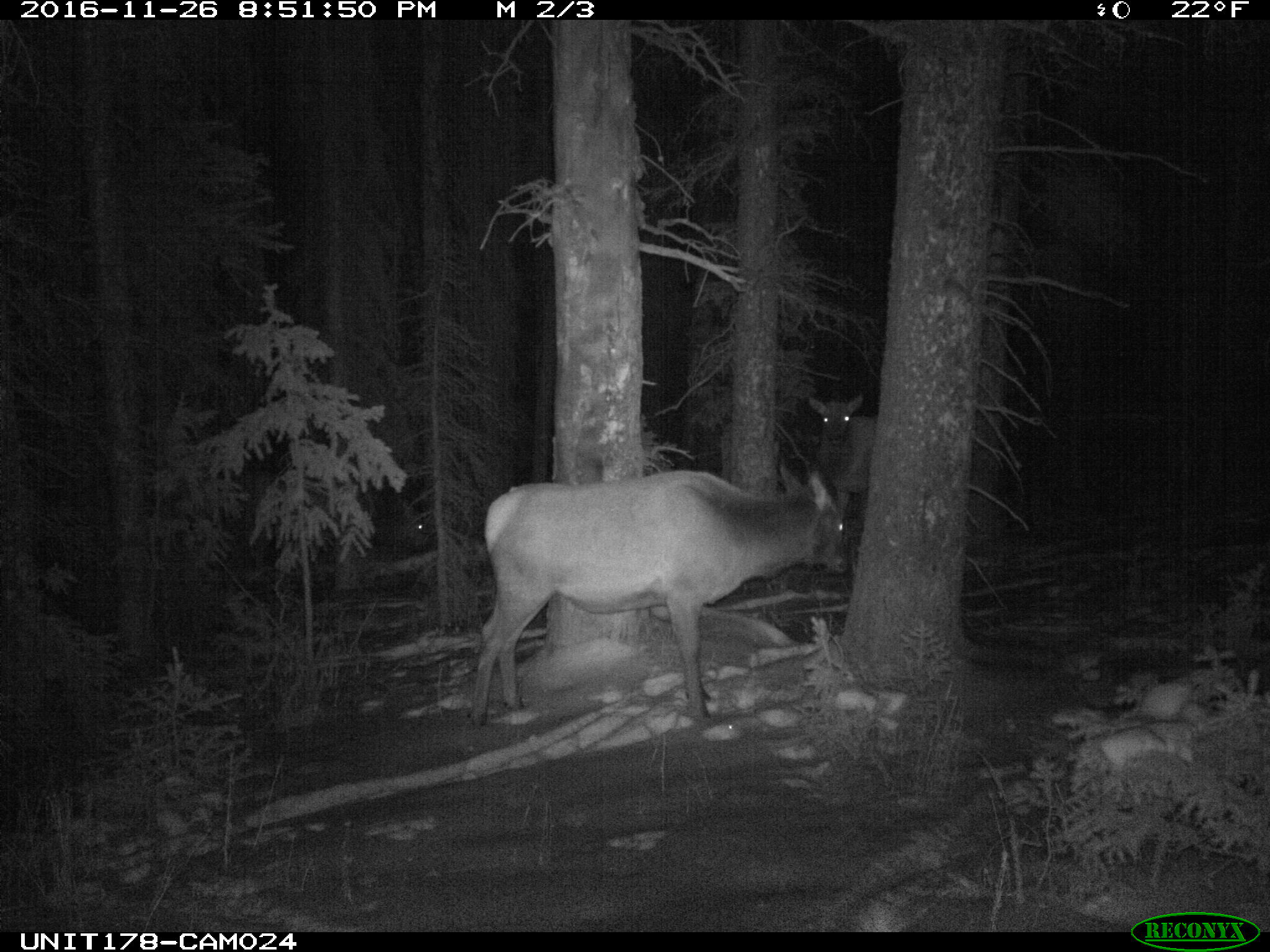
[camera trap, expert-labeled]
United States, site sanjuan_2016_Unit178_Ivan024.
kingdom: Animalia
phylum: Chordata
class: Mammalia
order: Artiodactyla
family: Cervidae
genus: Cervus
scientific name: Cervus elaphus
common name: red deer